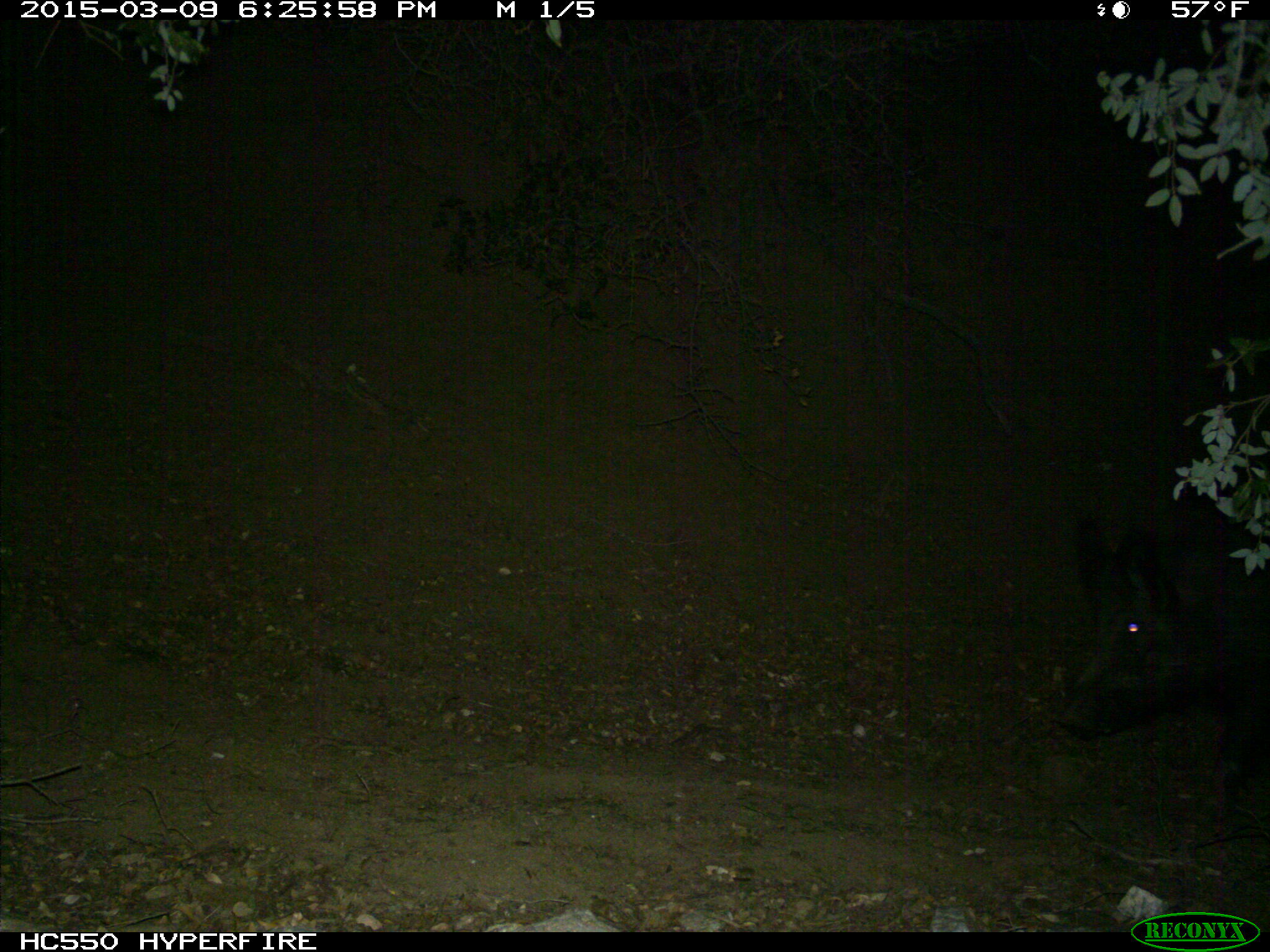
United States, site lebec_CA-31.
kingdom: Animalia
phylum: Chordata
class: Mammalia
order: Artiodactyla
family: Suidae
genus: Sus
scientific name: Sus scrofa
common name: wild boar